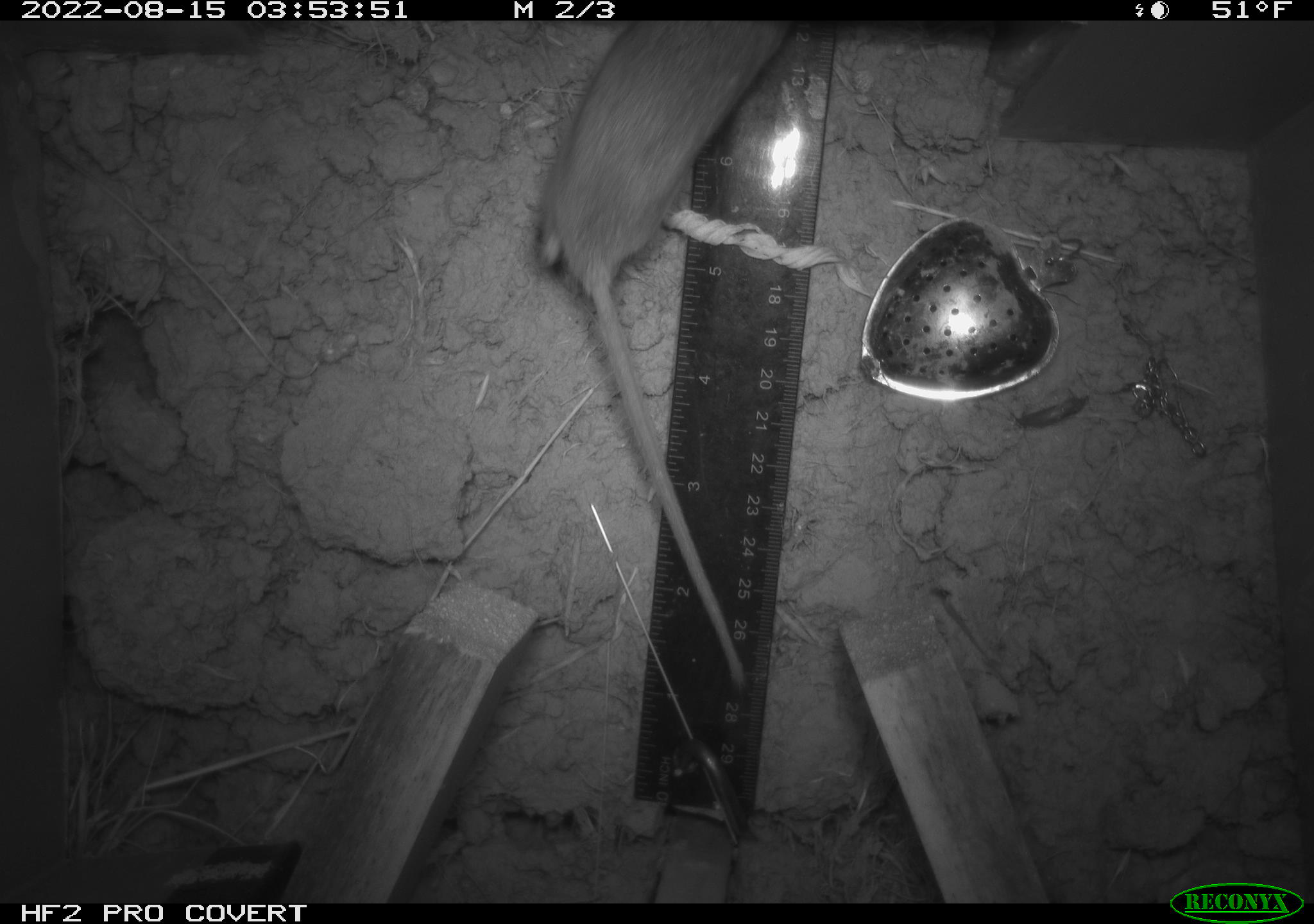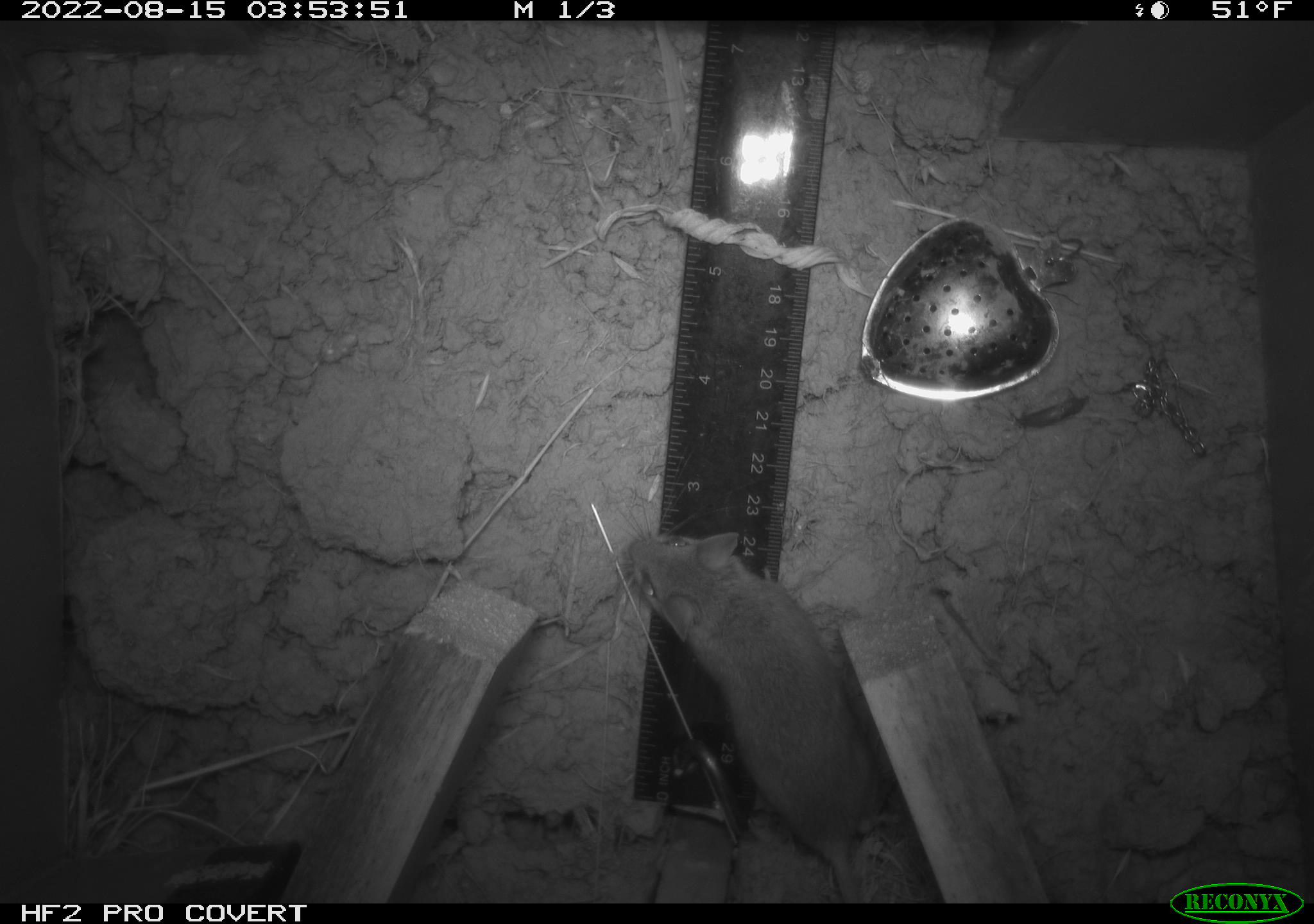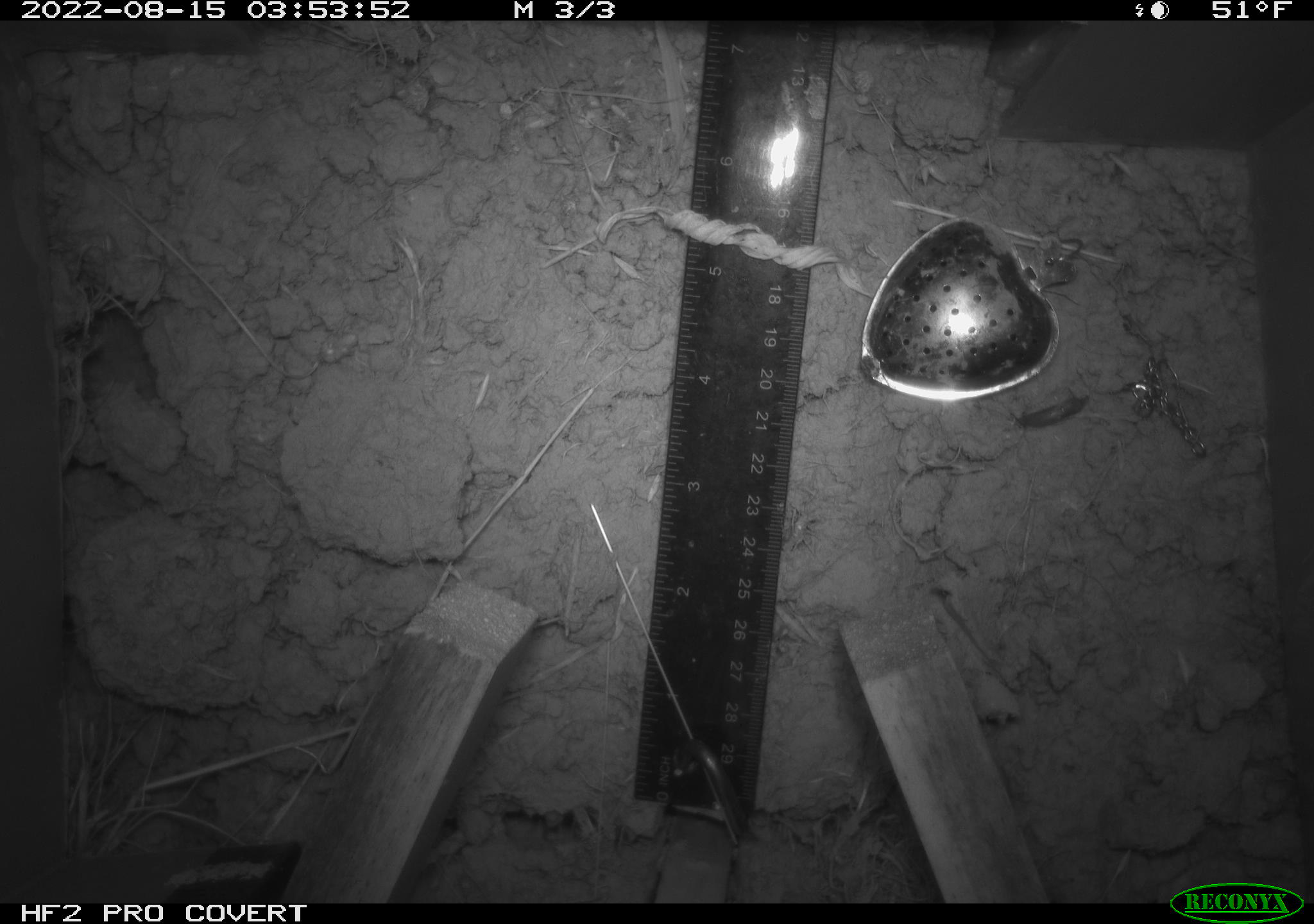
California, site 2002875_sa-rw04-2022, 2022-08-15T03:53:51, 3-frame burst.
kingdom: Animalia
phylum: Chordata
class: Mammalia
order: Rodentia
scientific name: Rodentia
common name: mouse species